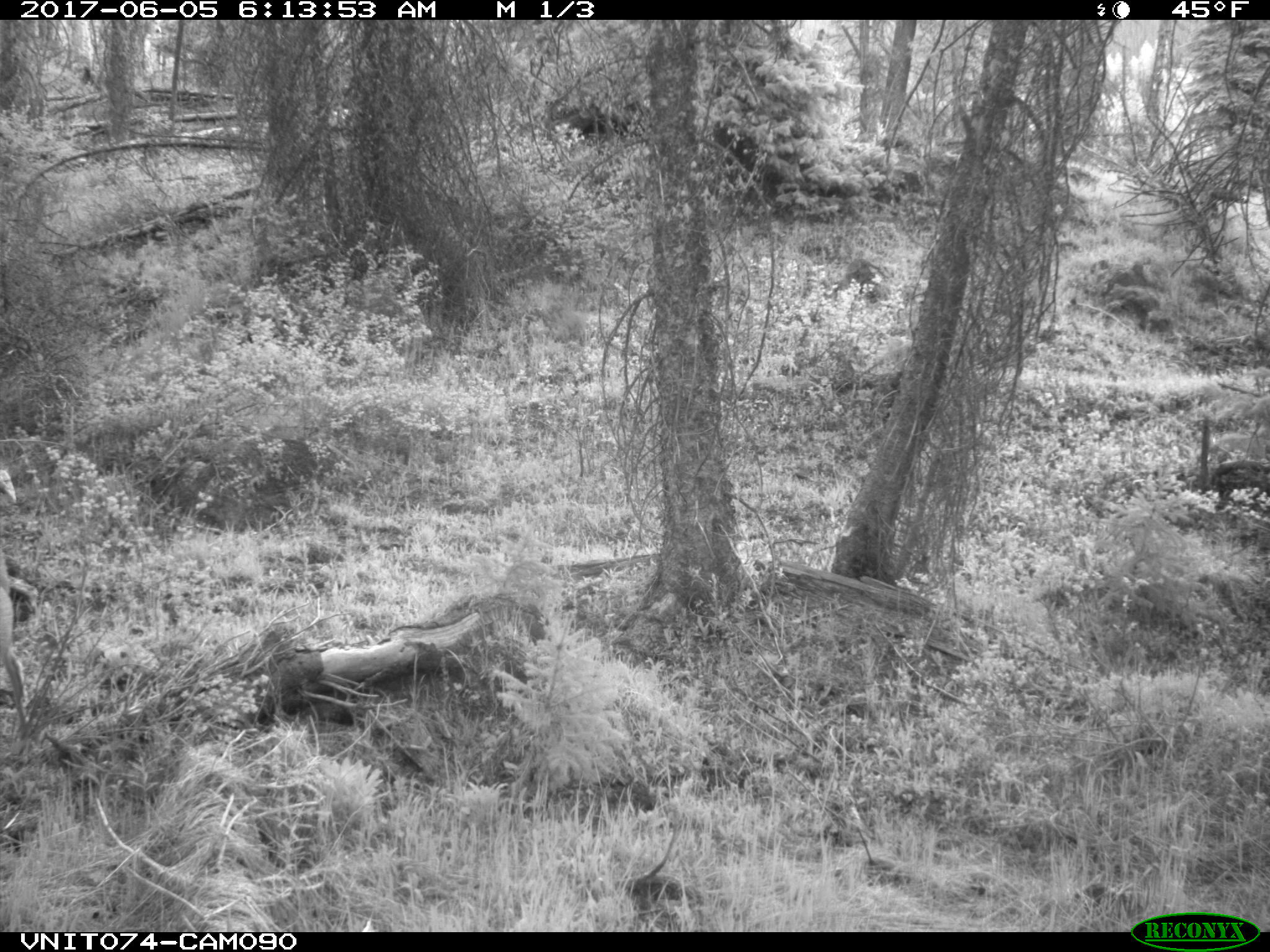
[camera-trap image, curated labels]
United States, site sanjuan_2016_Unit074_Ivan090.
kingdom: Animalia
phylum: Chordata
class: Mammalia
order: Artiodactyla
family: Cervidae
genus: Odocoileus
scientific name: Odocoileus hemionus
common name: mule deer